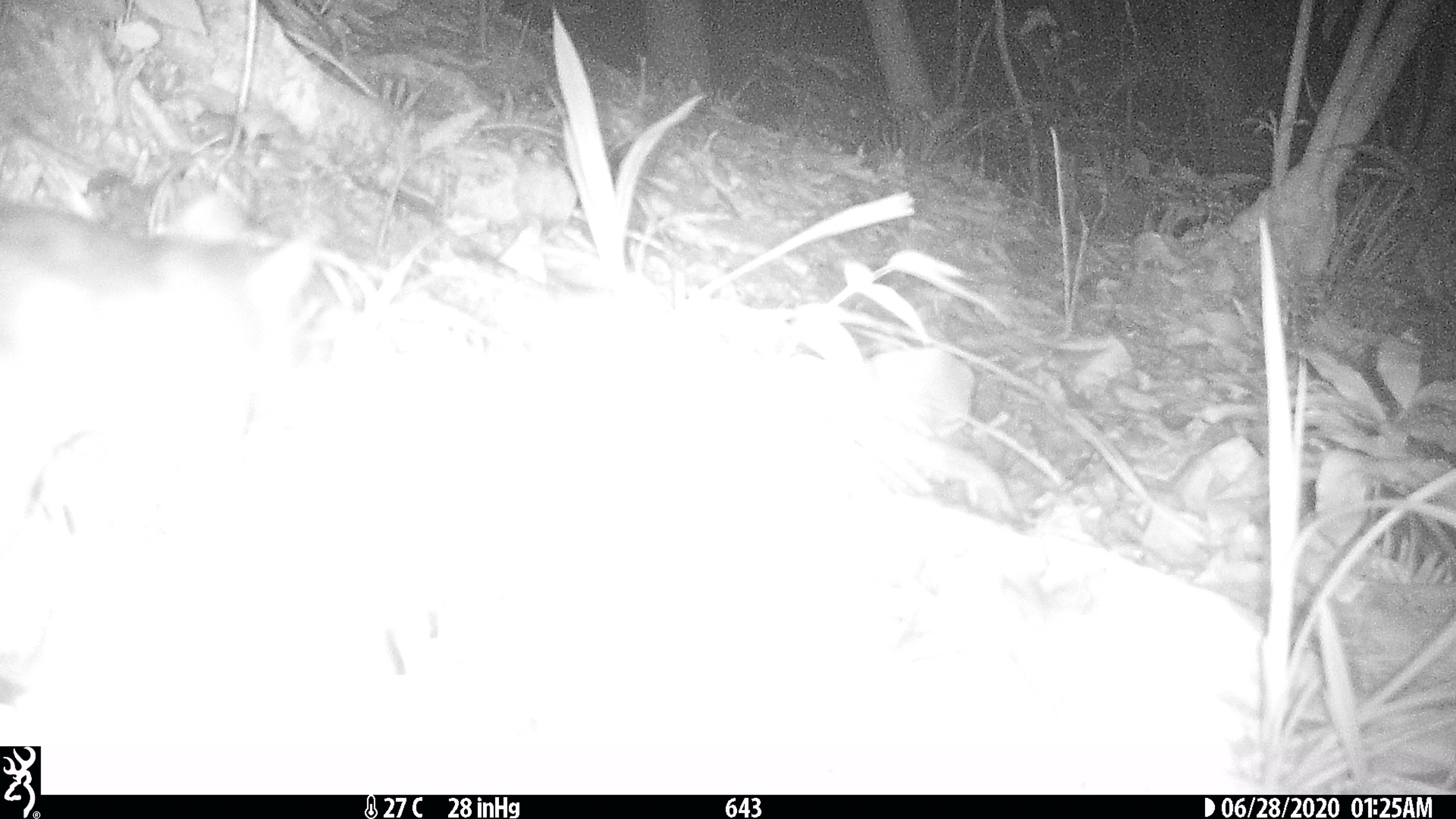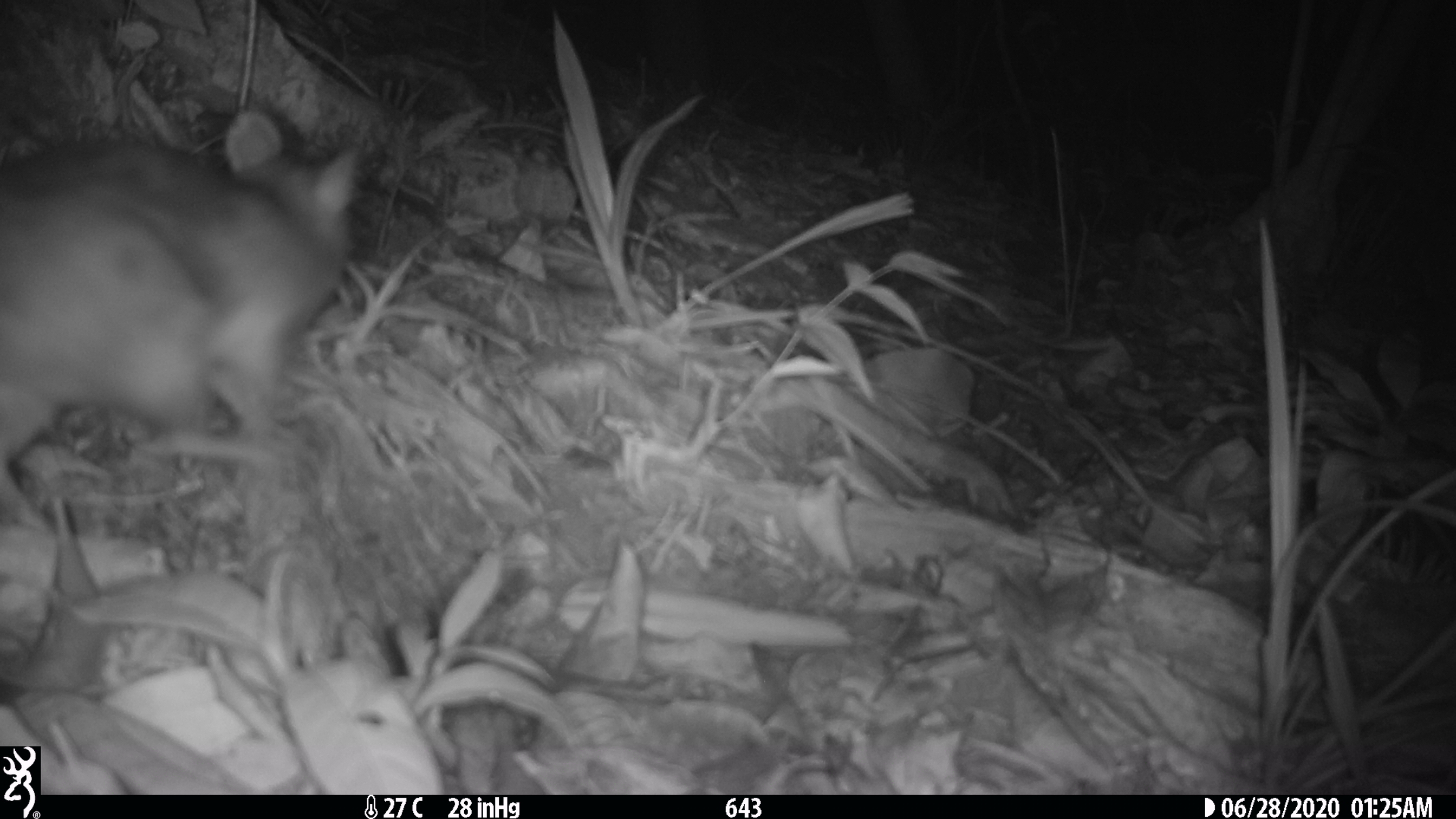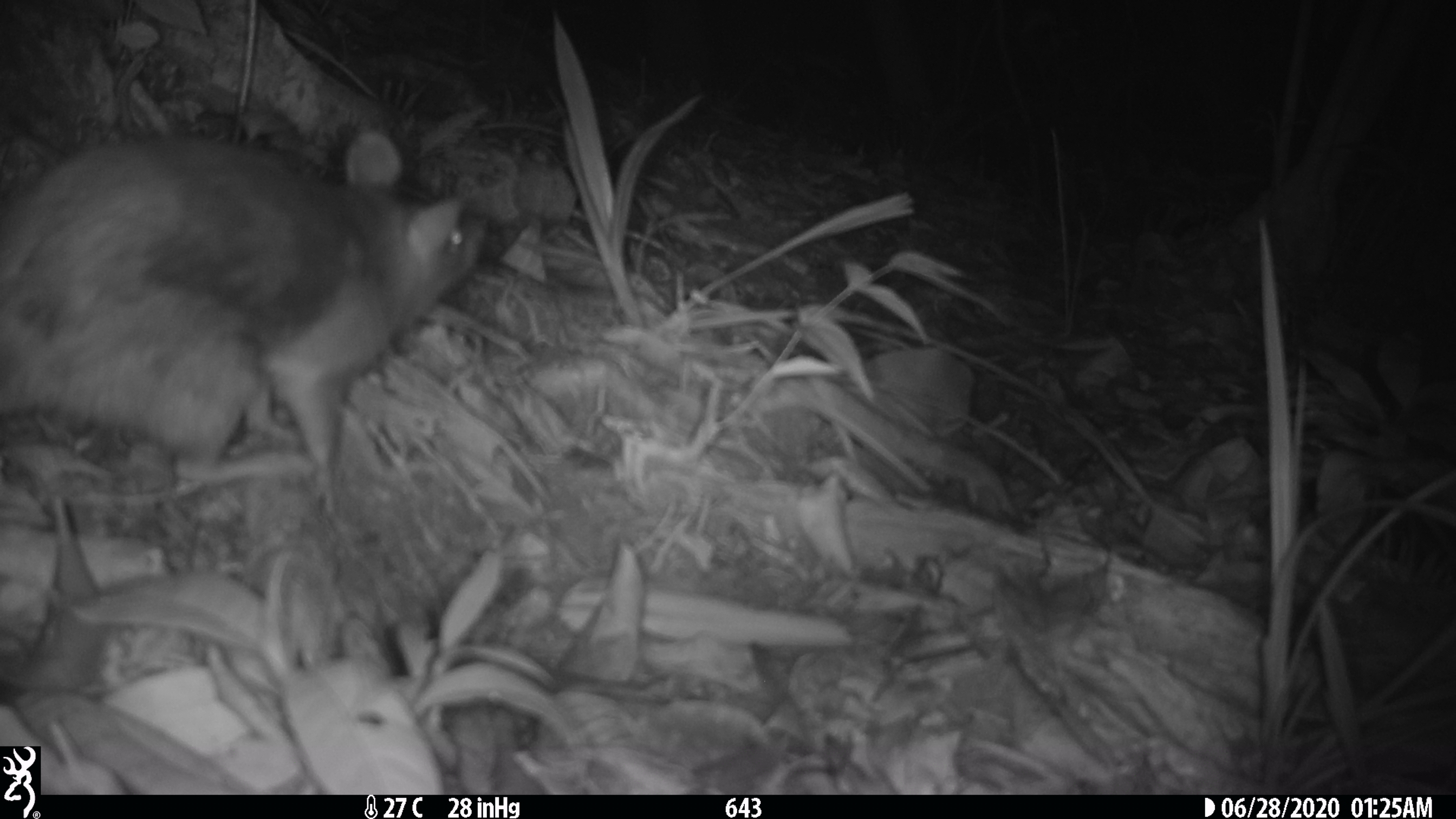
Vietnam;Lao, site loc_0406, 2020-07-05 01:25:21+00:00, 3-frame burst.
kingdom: Animalia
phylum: Chordata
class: Mammalia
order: Rodentia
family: Muridae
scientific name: Muridae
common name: old-world mice and rats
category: unidentified murid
Unidentified murid (old-world mice and rats) (Muridae). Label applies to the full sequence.